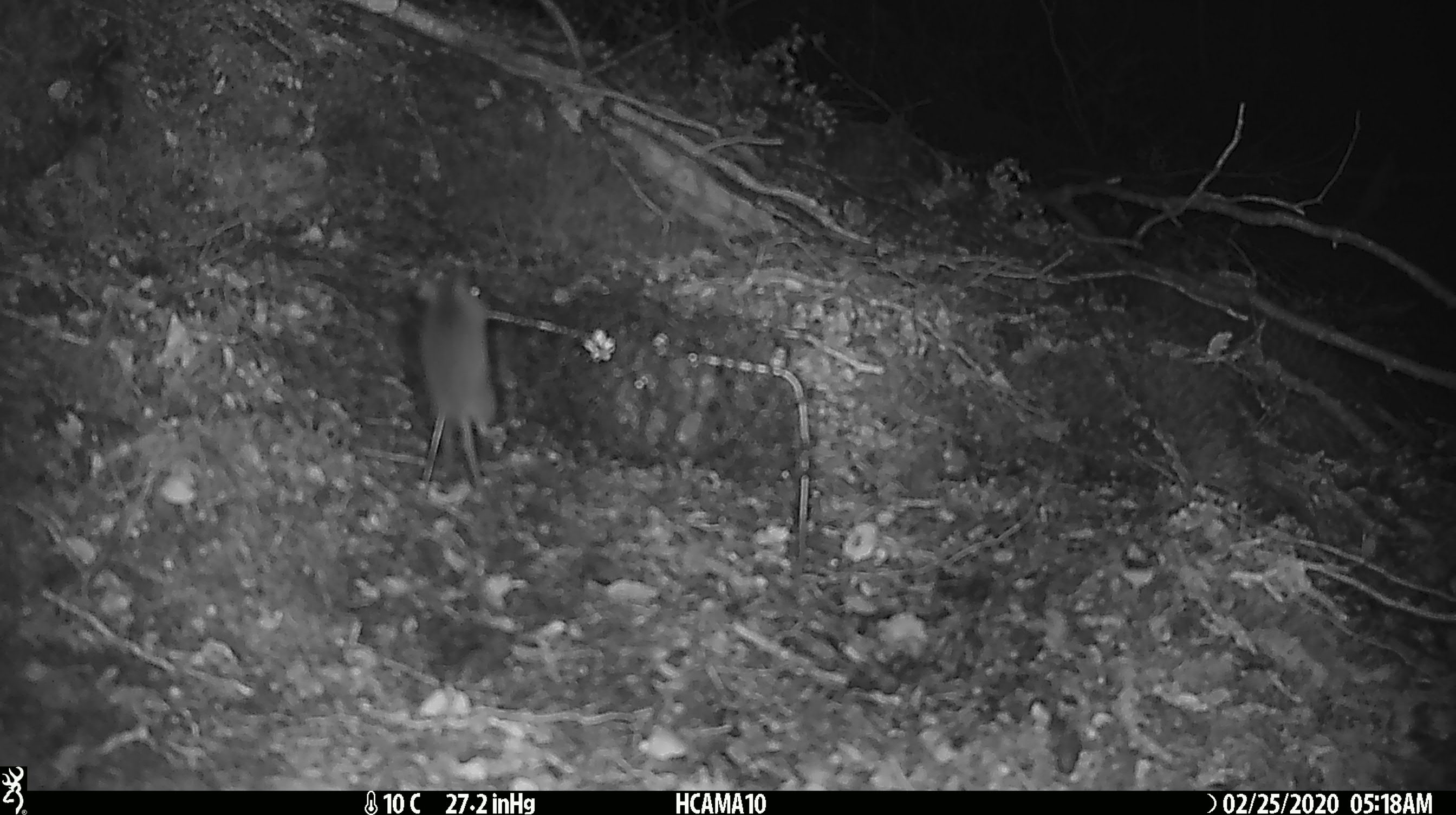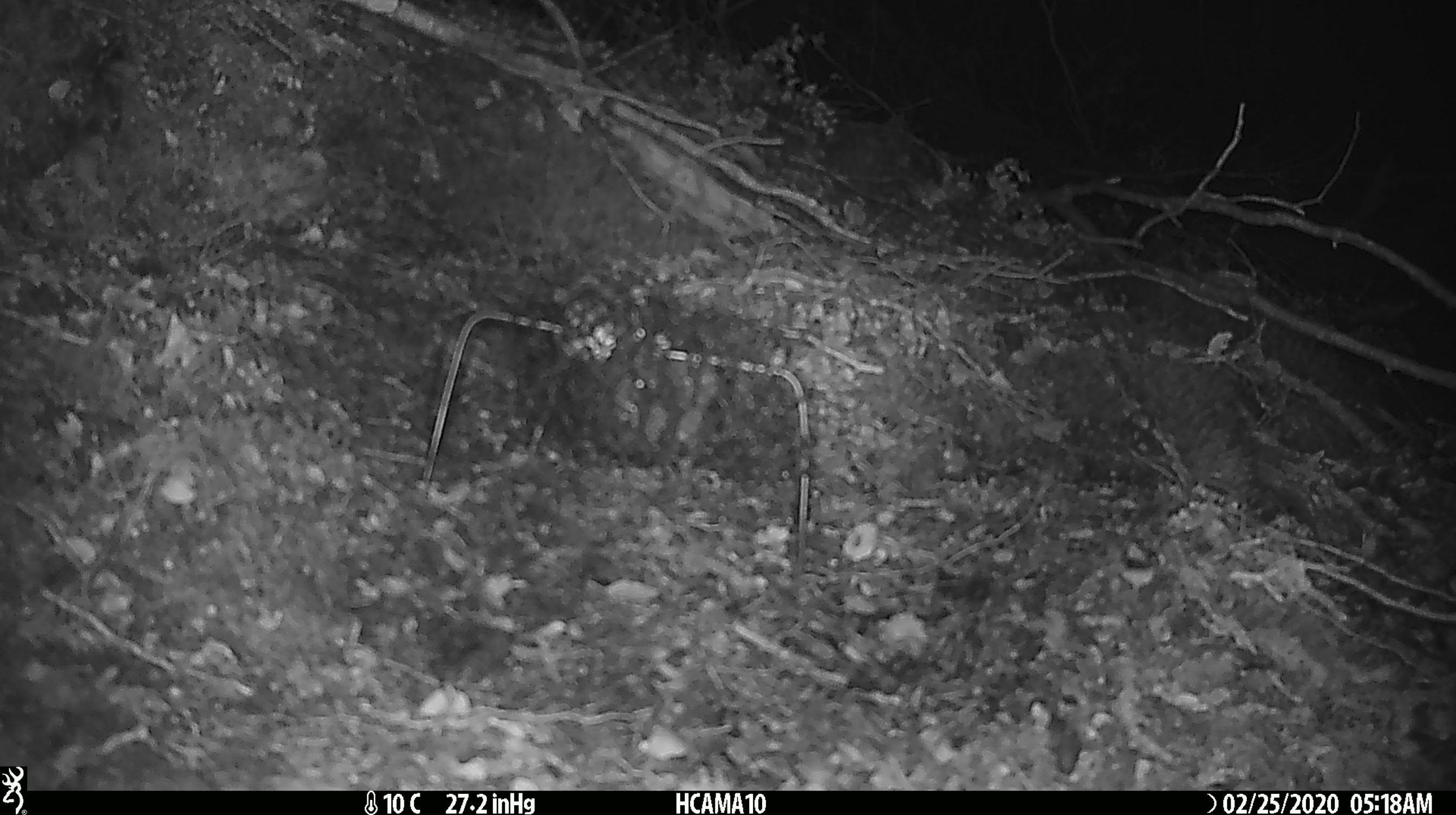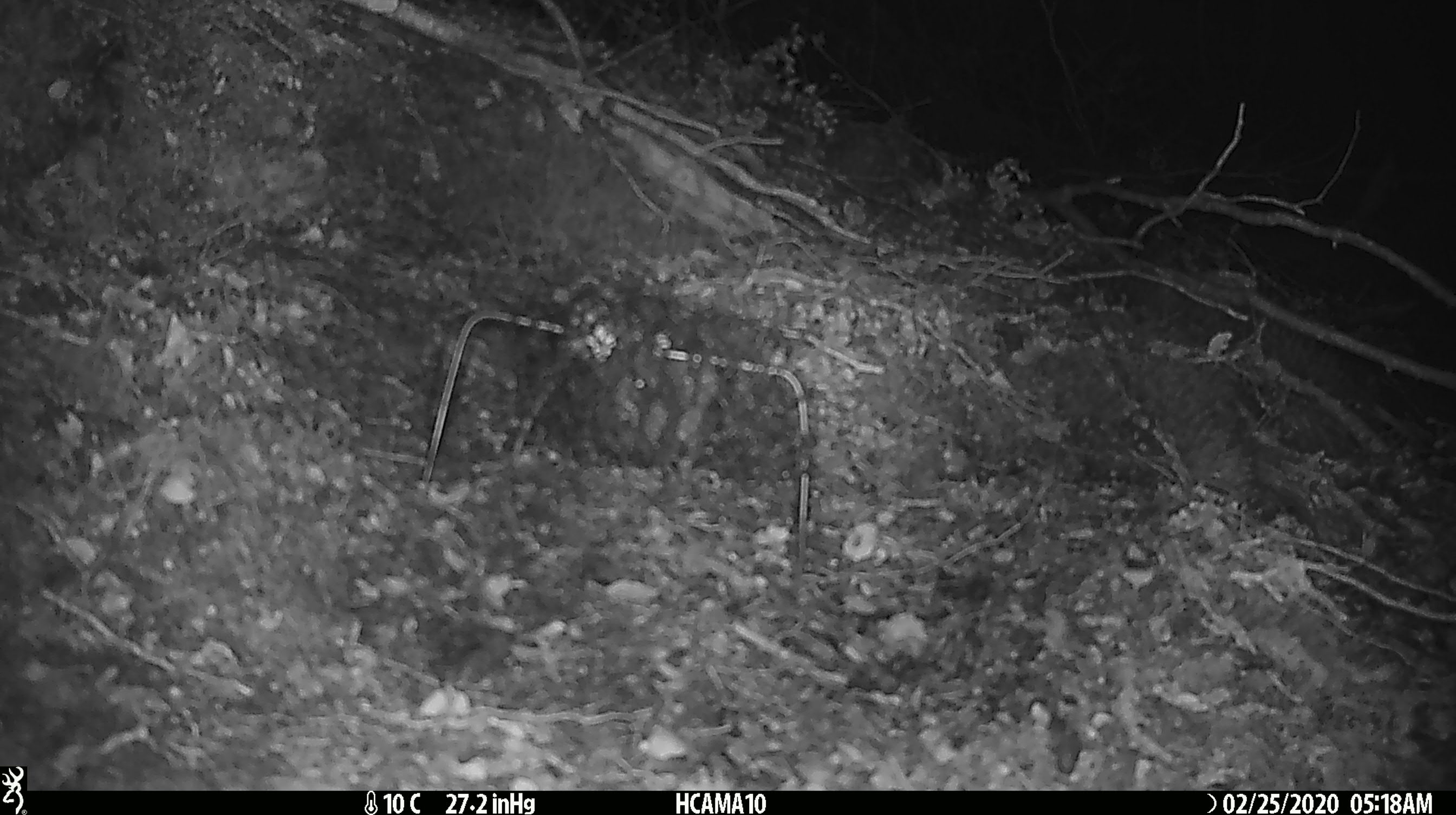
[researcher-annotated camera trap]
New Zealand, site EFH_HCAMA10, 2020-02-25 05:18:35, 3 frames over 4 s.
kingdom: Animalia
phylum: Chordata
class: Mammalia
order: Rodentia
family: Muridae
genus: Mus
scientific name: Mus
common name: mouse